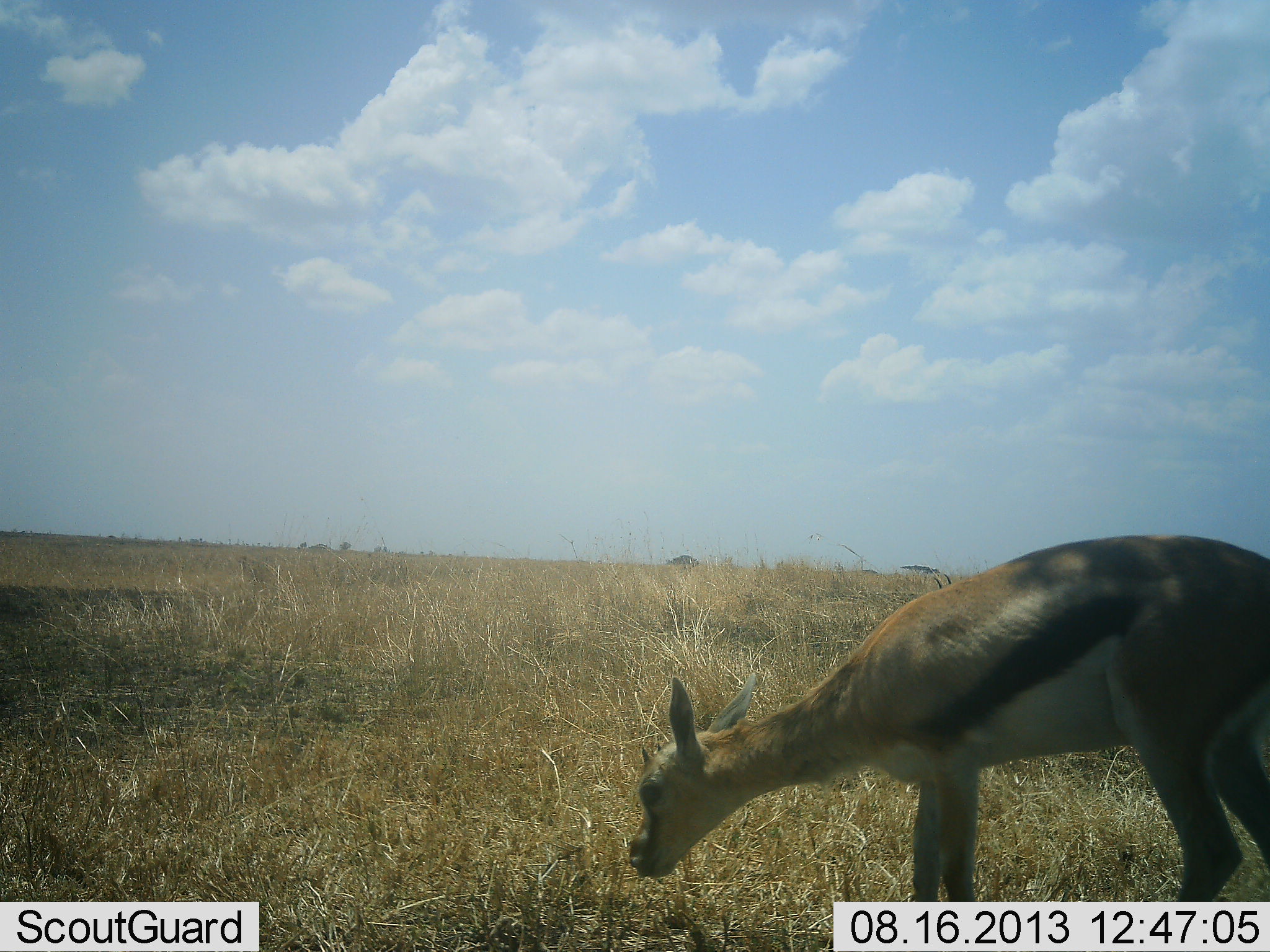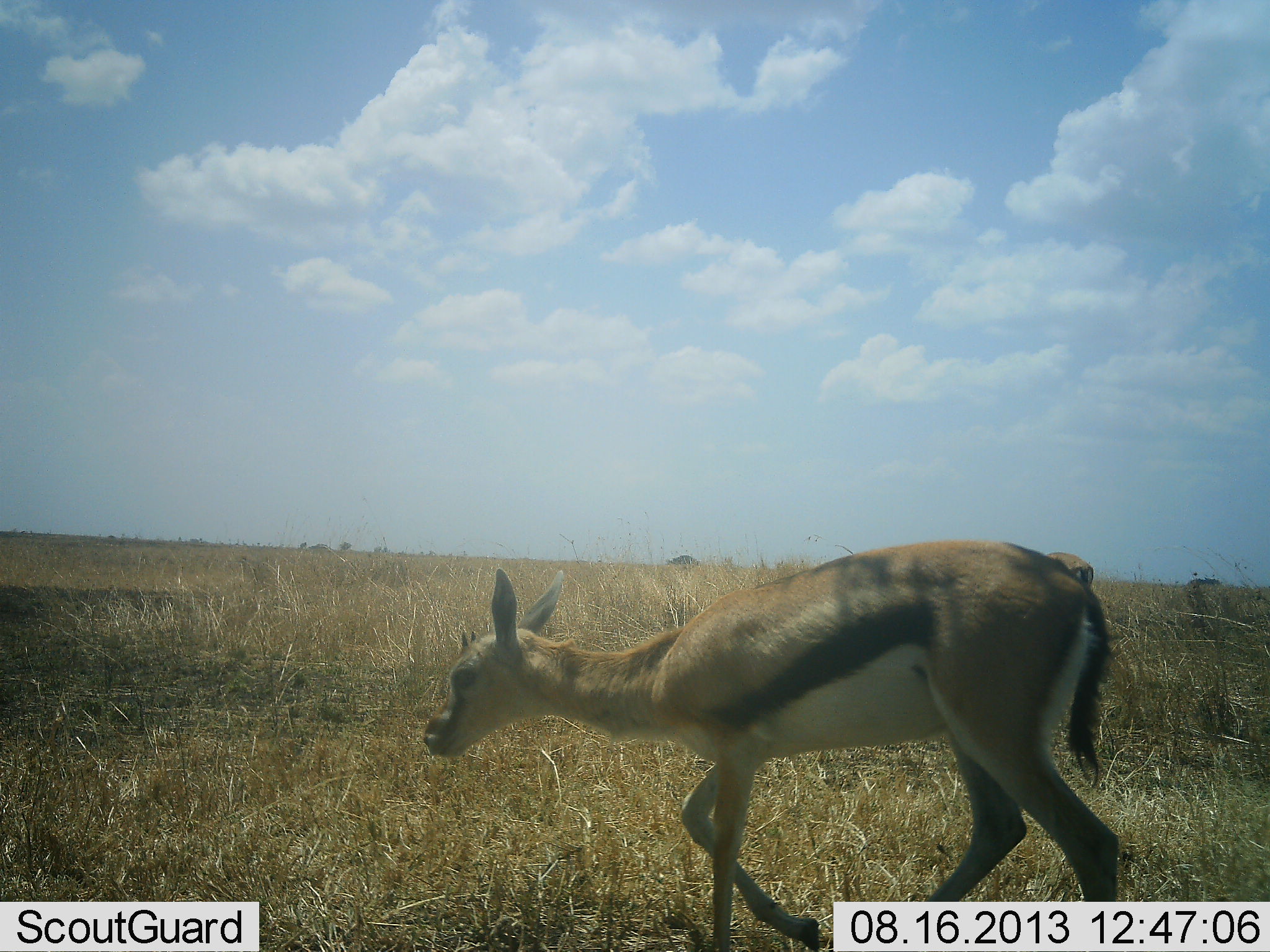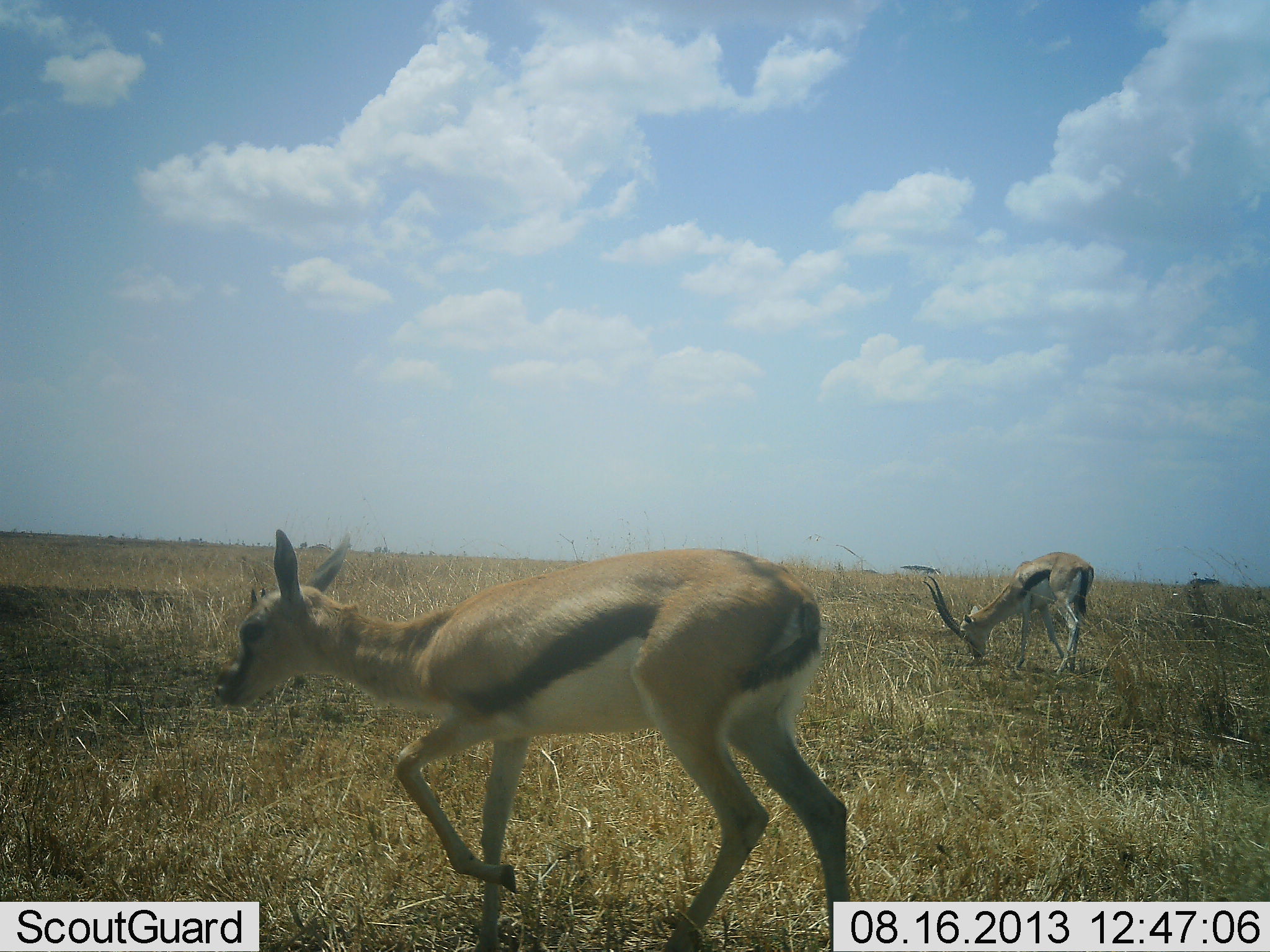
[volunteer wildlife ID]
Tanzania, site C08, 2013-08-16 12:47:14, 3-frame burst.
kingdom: Animalia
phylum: Chordata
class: Mammalia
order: Artiodactyla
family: Bovidae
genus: Eudorcas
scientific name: Eudorcas thomsonii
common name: thomson's gazelle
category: gazellethomsons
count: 2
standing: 38%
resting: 0%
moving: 77%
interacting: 0%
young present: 8%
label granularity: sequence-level